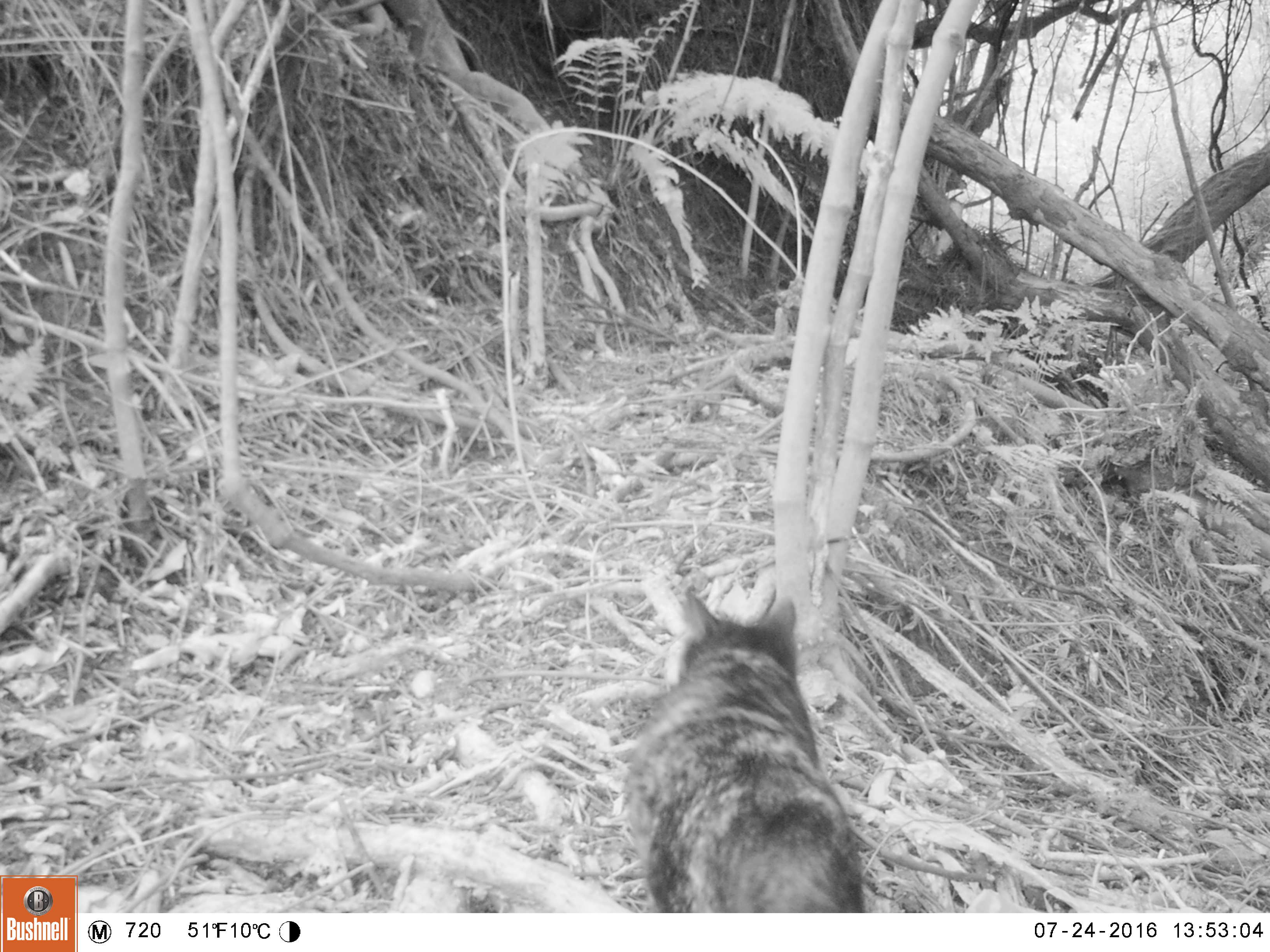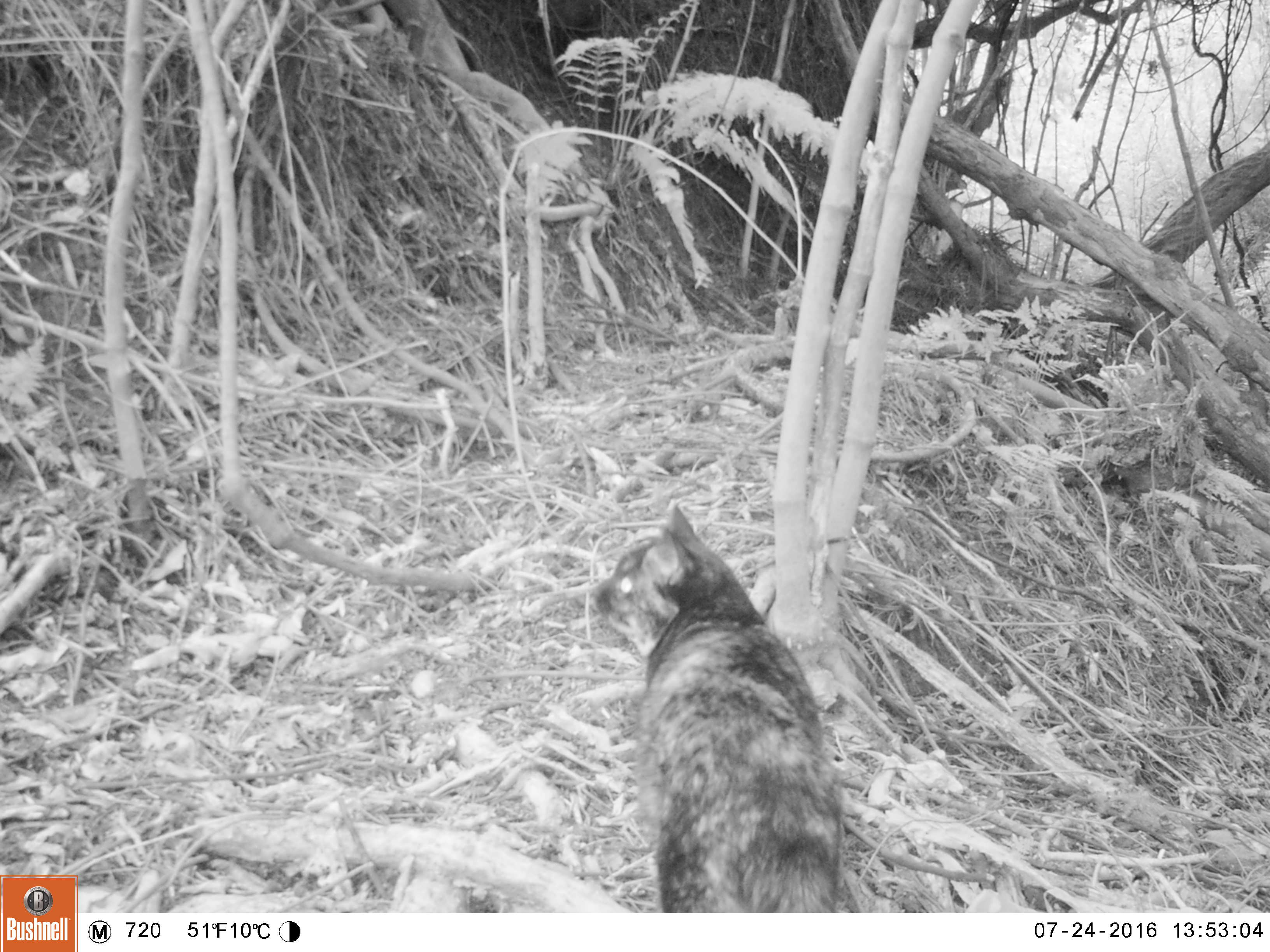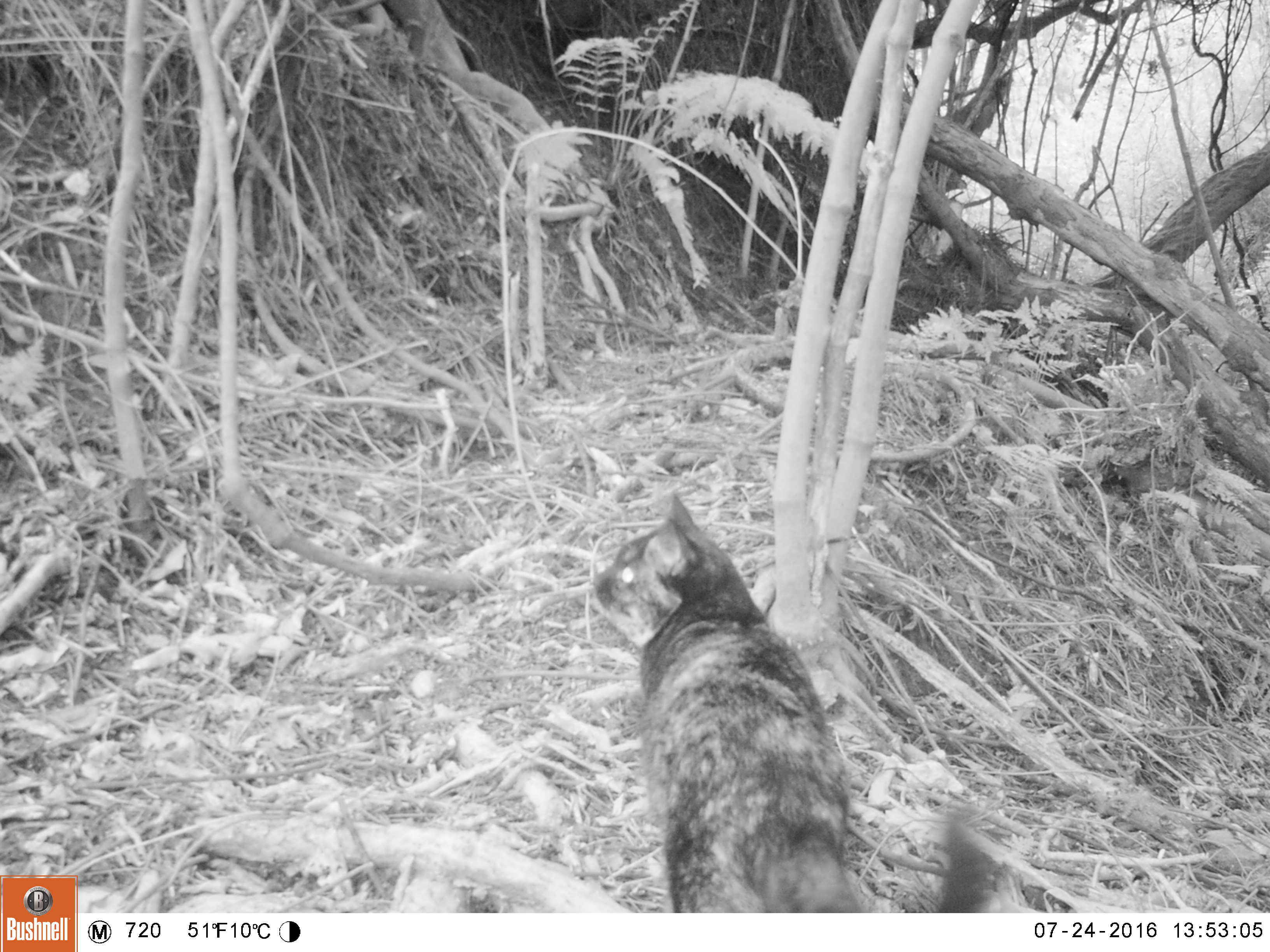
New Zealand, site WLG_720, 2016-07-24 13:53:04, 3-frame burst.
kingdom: Animalia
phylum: Chordata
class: Mammalia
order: Carnivora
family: Felidae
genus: Felis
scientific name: Felis catus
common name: domestic cat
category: cat